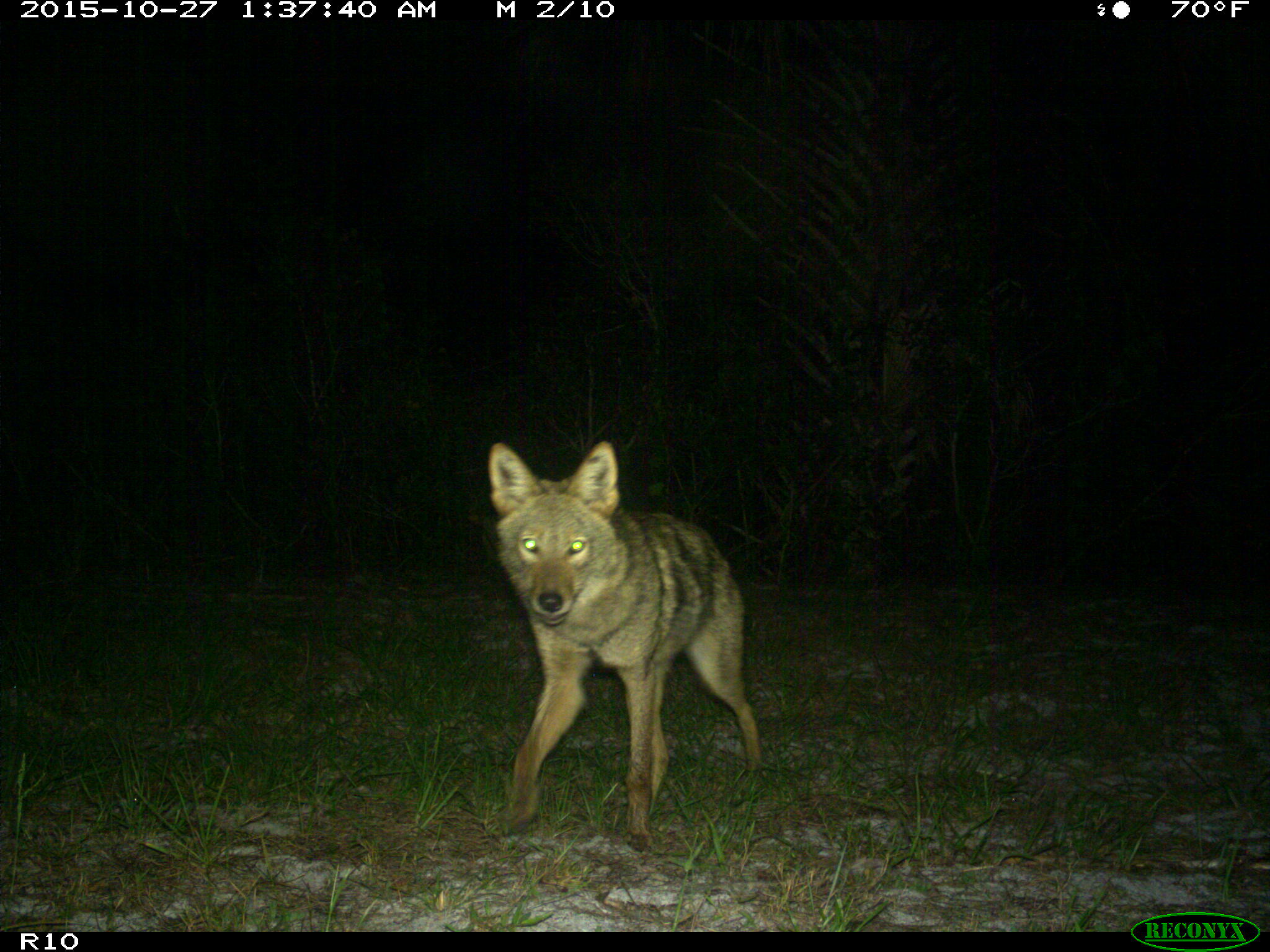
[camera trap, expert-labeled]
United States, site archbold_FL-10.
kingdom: Animalia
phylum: Chordata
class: Mammalia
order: Carnivora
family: Canidae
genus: Canis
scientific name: Canis latrans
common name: coyote